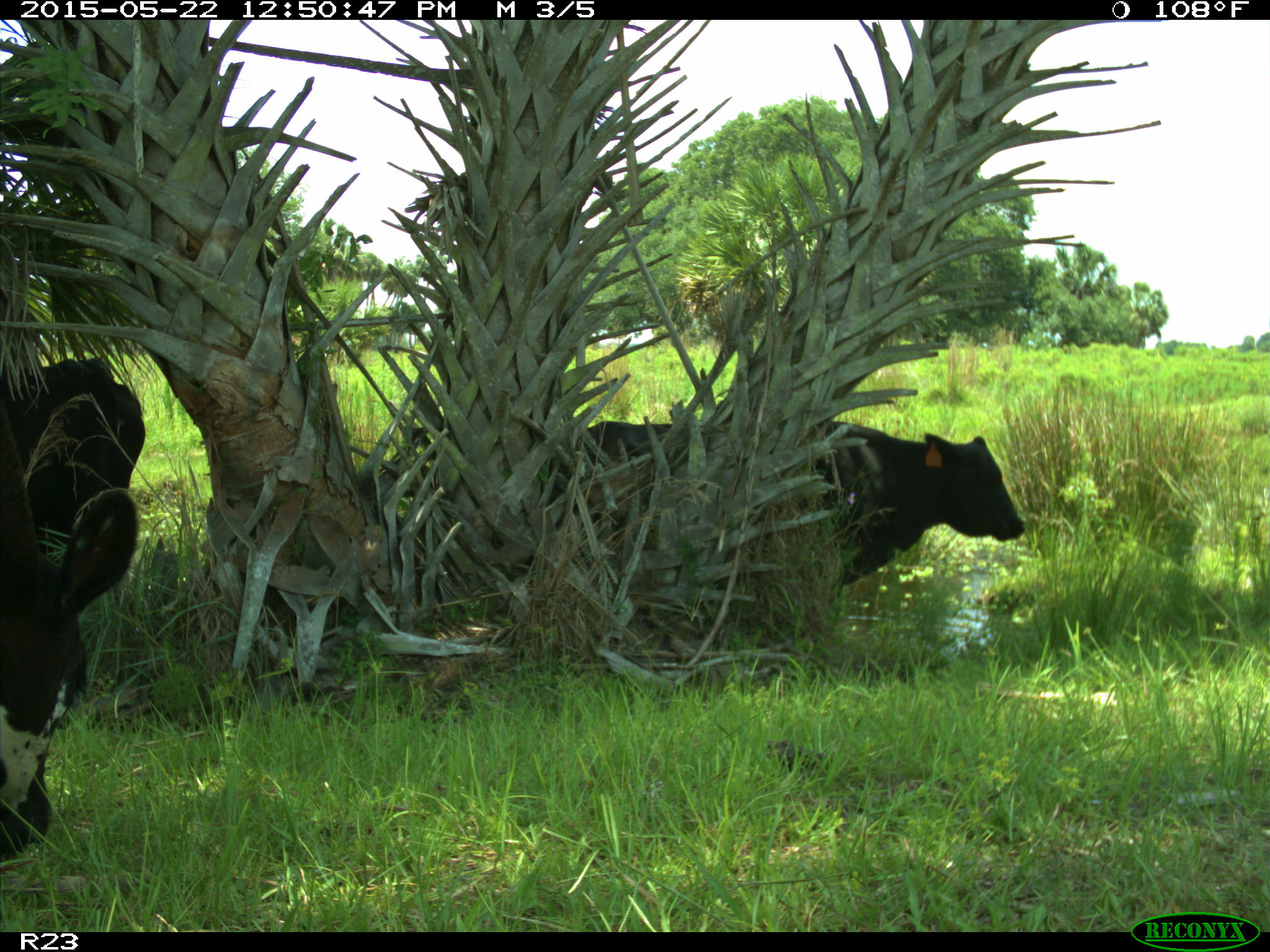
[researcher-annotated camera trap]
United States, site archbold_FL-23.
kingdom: Animalia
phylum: Chordata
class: Mammalia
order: Artiodactyla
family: Bovidae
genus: Bos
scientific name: Bos taurus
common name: domestic cow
Bos taurus (domestic cow).